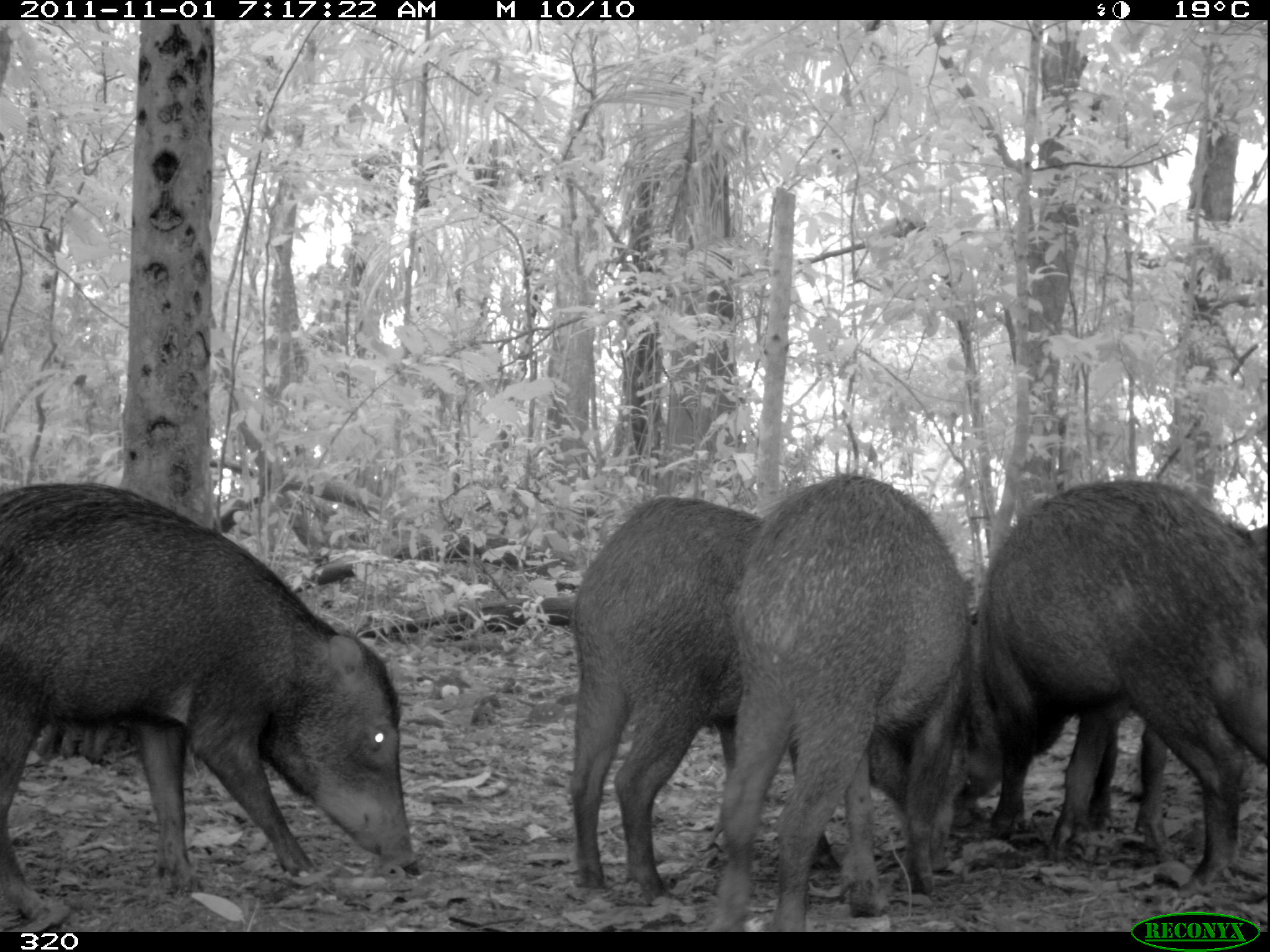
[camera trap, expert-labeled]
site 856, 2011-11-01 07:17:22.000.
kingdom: Animalia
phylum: Chordata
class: Mammalia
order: Artiodactyla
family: Tayassuidae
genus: Tayassu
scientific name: Tayassu pecari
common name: white-lipped peccary